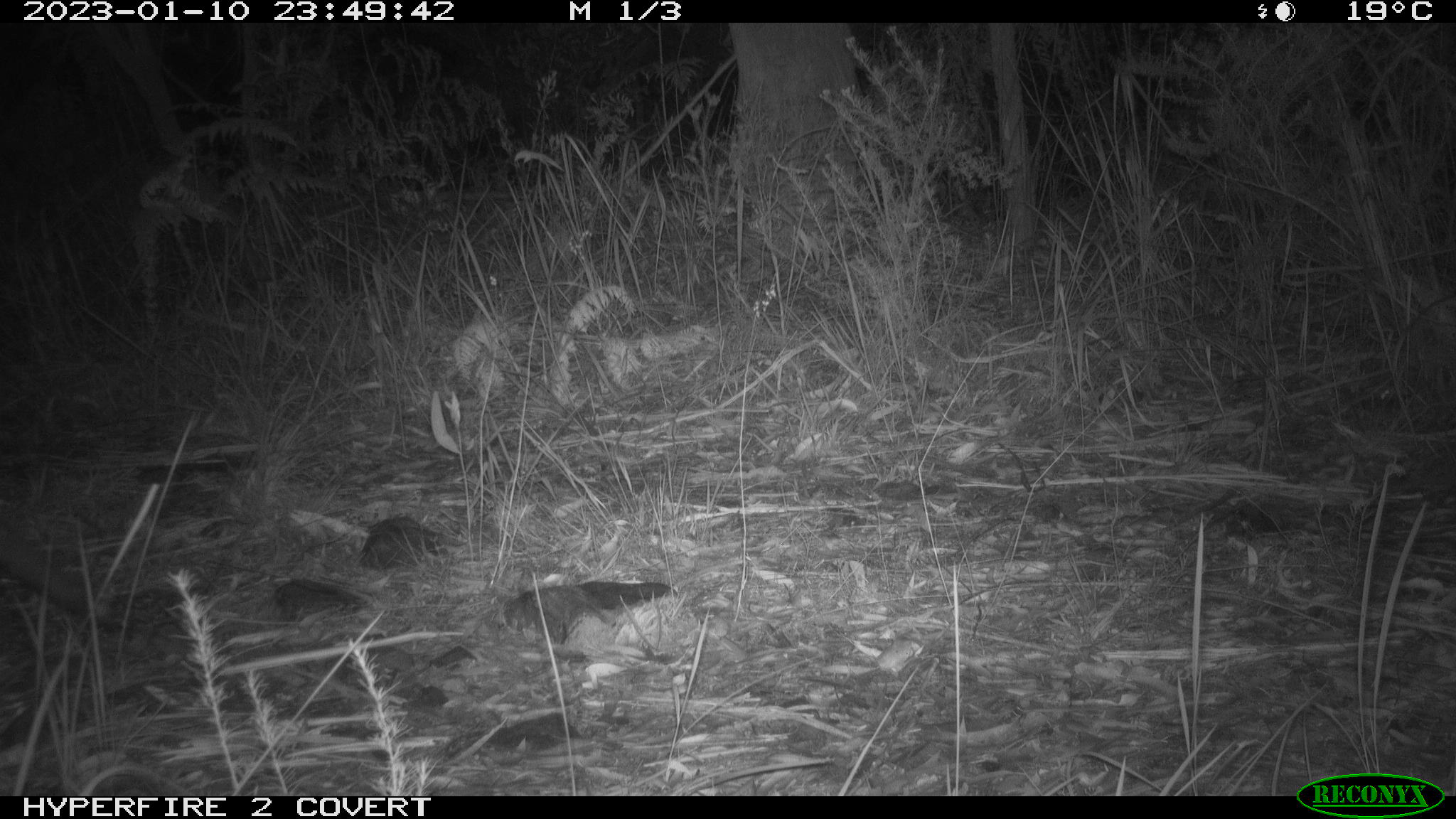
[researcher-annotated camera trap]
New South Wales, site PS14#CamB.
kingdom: Animalia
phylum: Chordata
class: Mammalia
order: Carnivora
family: Canidae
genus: Vulpes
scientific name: Vulpes vulpes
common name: red fox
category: fox